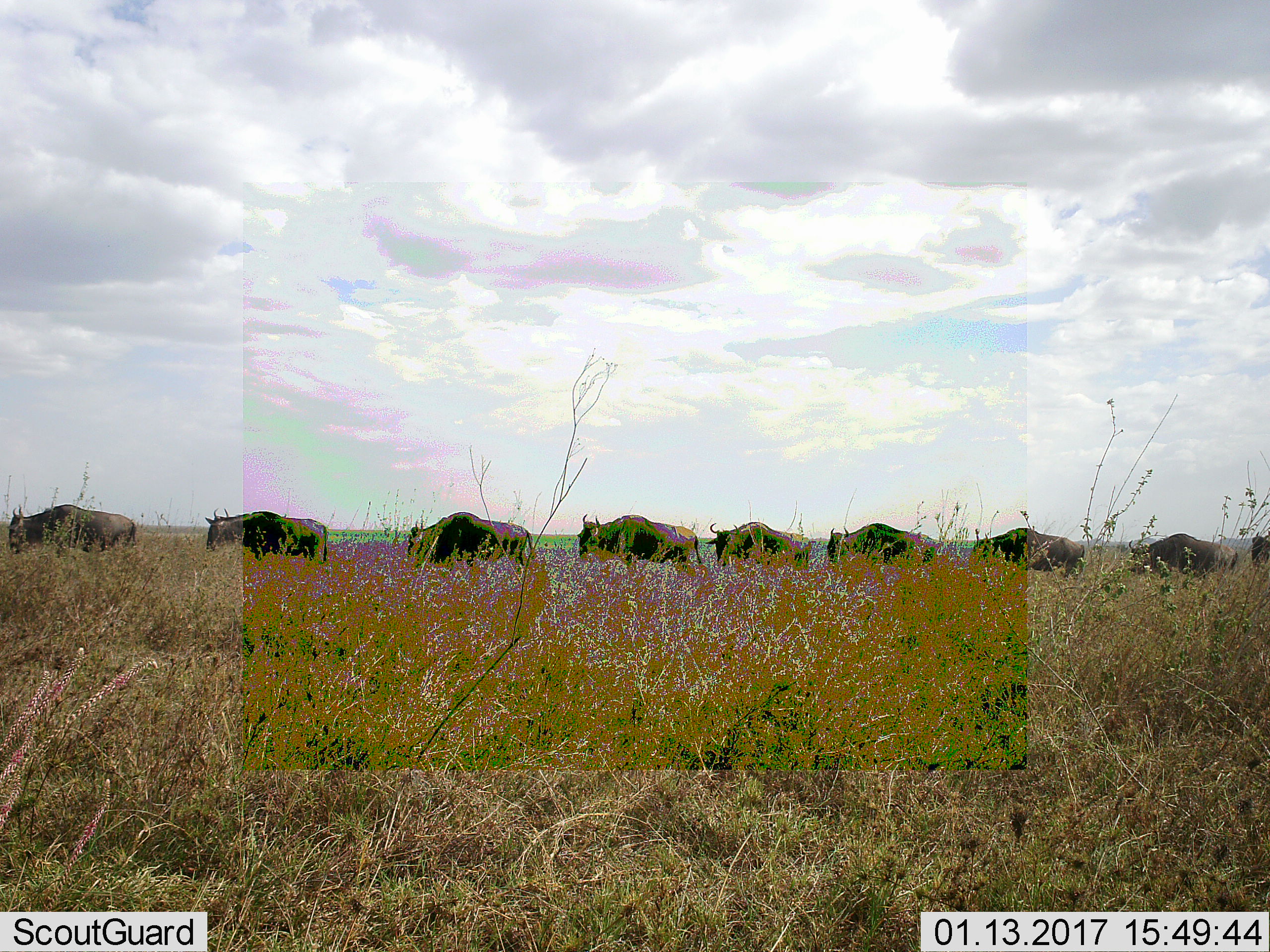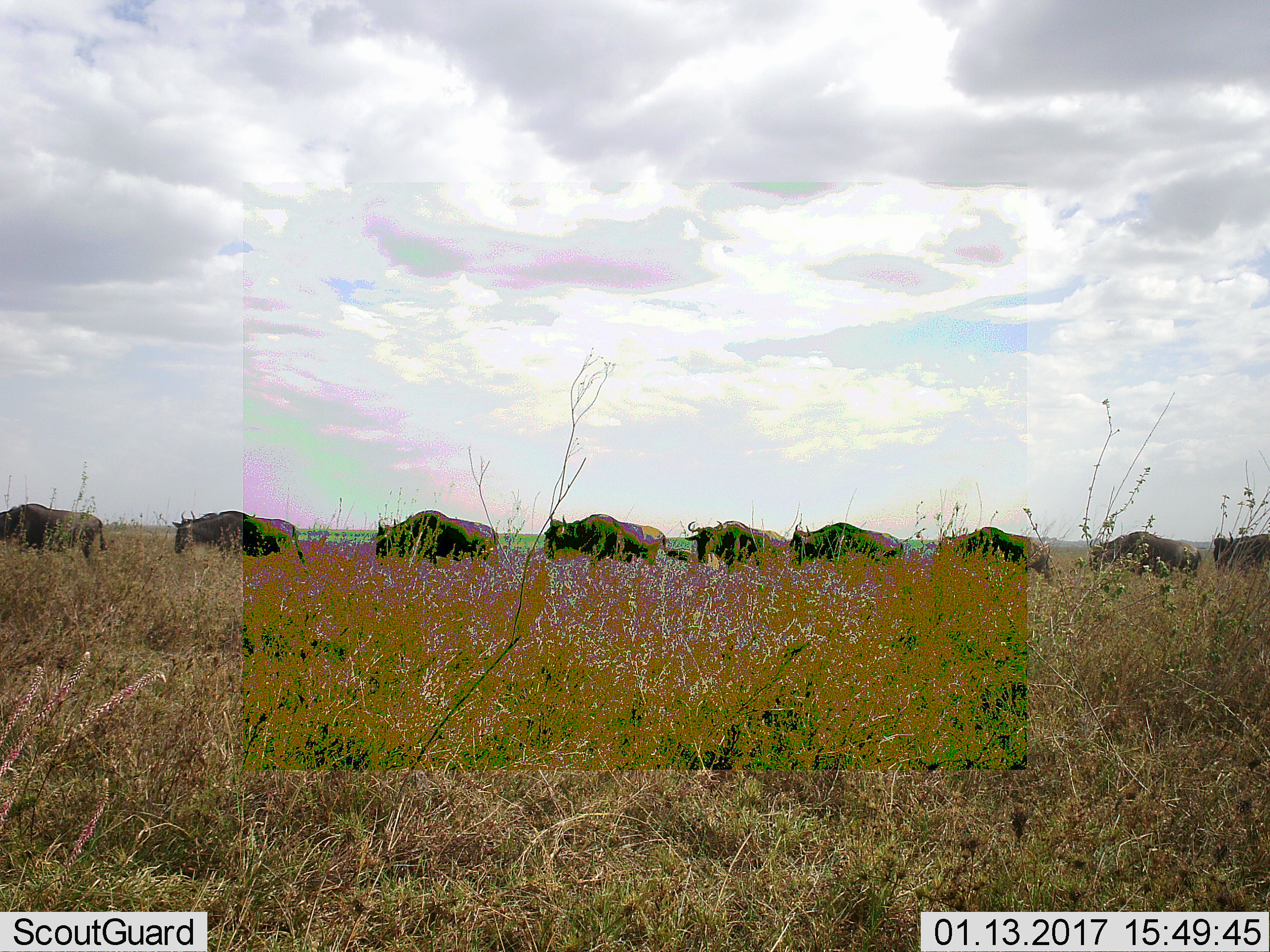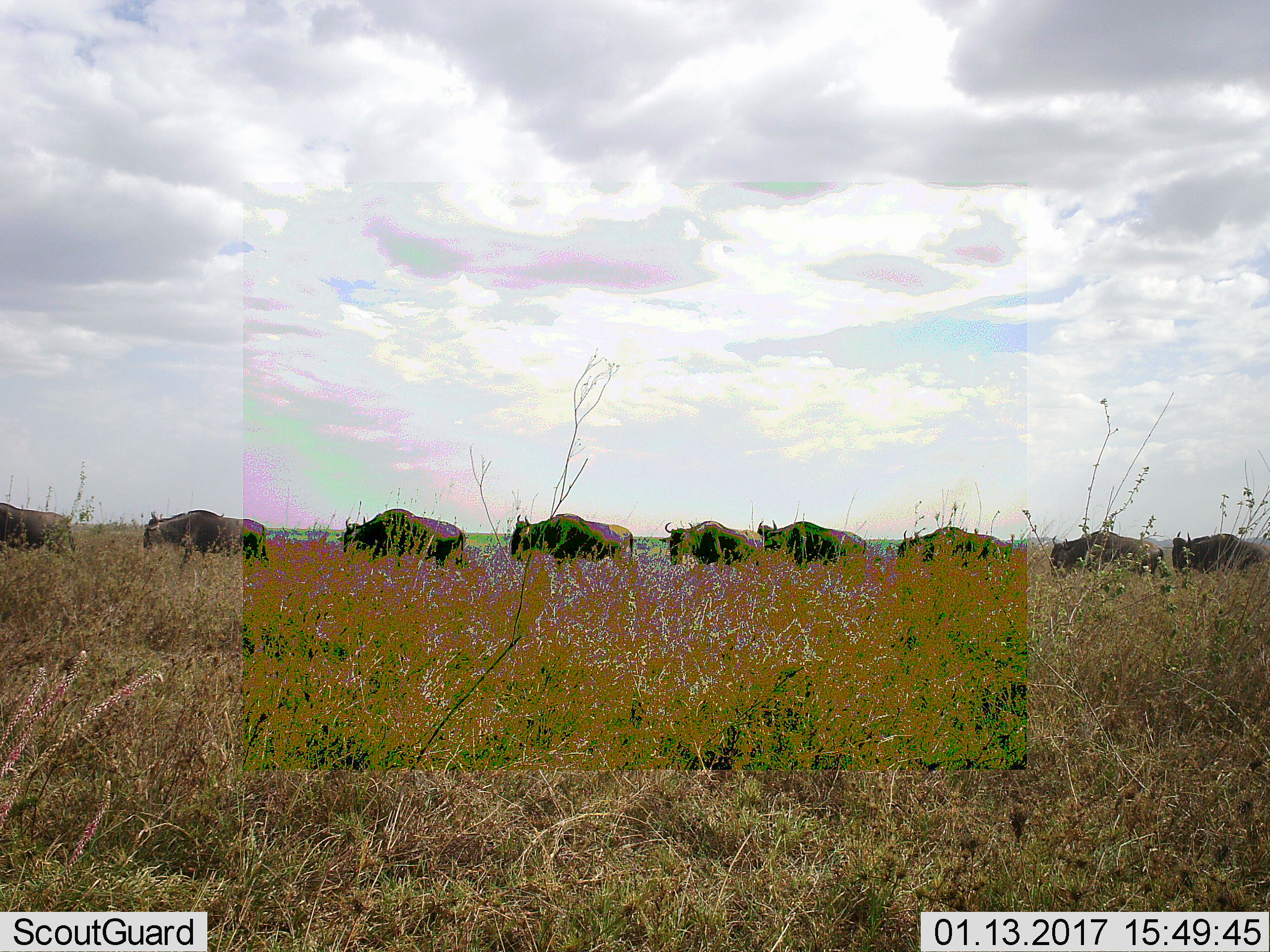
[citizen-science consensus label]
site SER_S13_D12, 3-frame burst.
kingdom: Animalia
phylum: Chordata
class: Mammalia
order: Artiodactyla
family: Bovidae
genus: Connochaetes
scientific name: Connochaetes taurinus taurinus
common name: blue wildebeest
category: wildebeestblue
Wildebeestblue (blue wildebeest) (Connochaetes taurinus taurinus), count 10. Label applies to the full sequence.